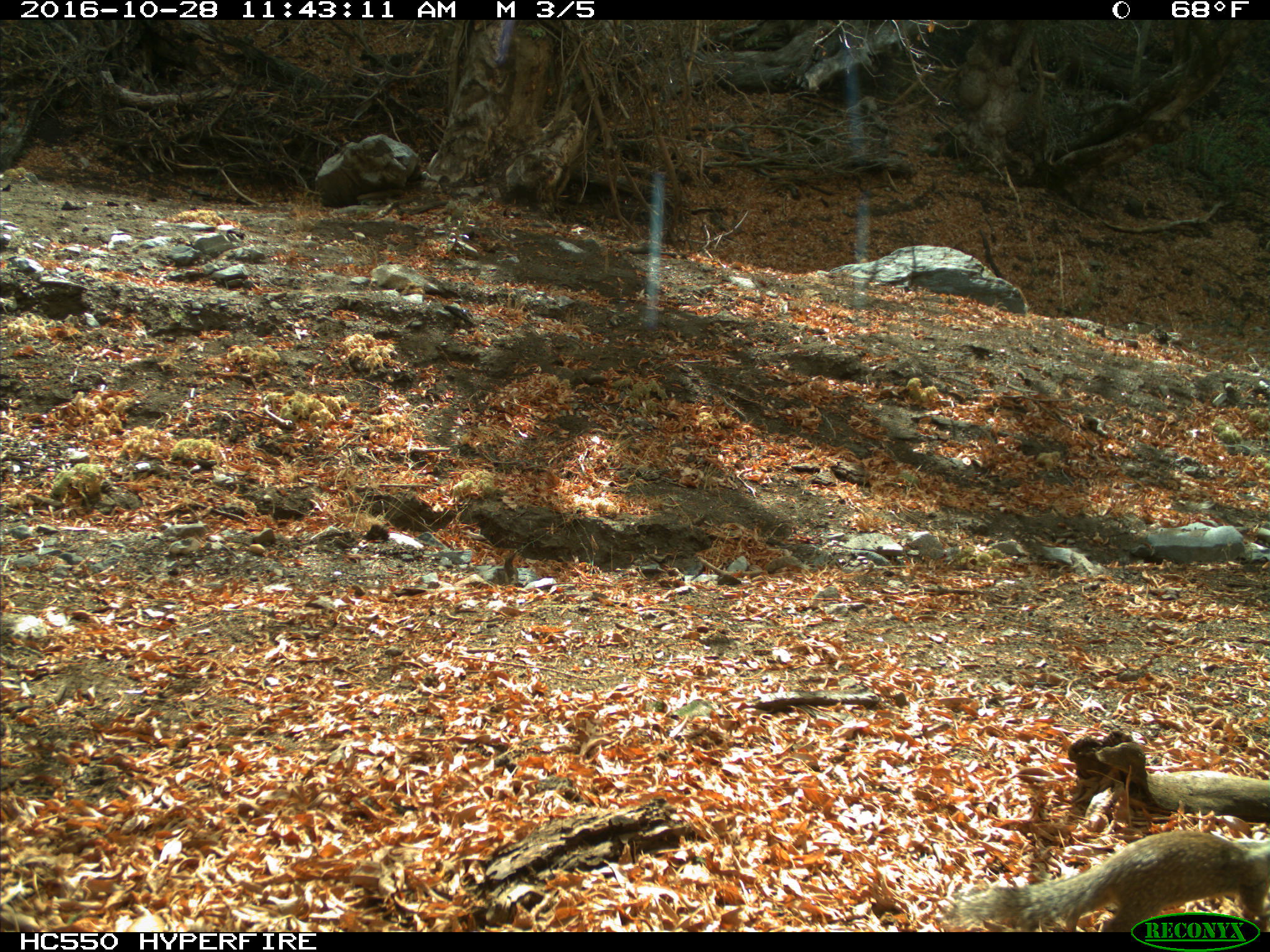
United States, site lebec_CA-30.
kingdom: Animalia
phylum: Chordata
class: Mammalia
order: Rodentia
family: Sciuridae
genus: Otospermophilus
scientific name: Otospermophilus beecheyi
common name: california ground squirrel